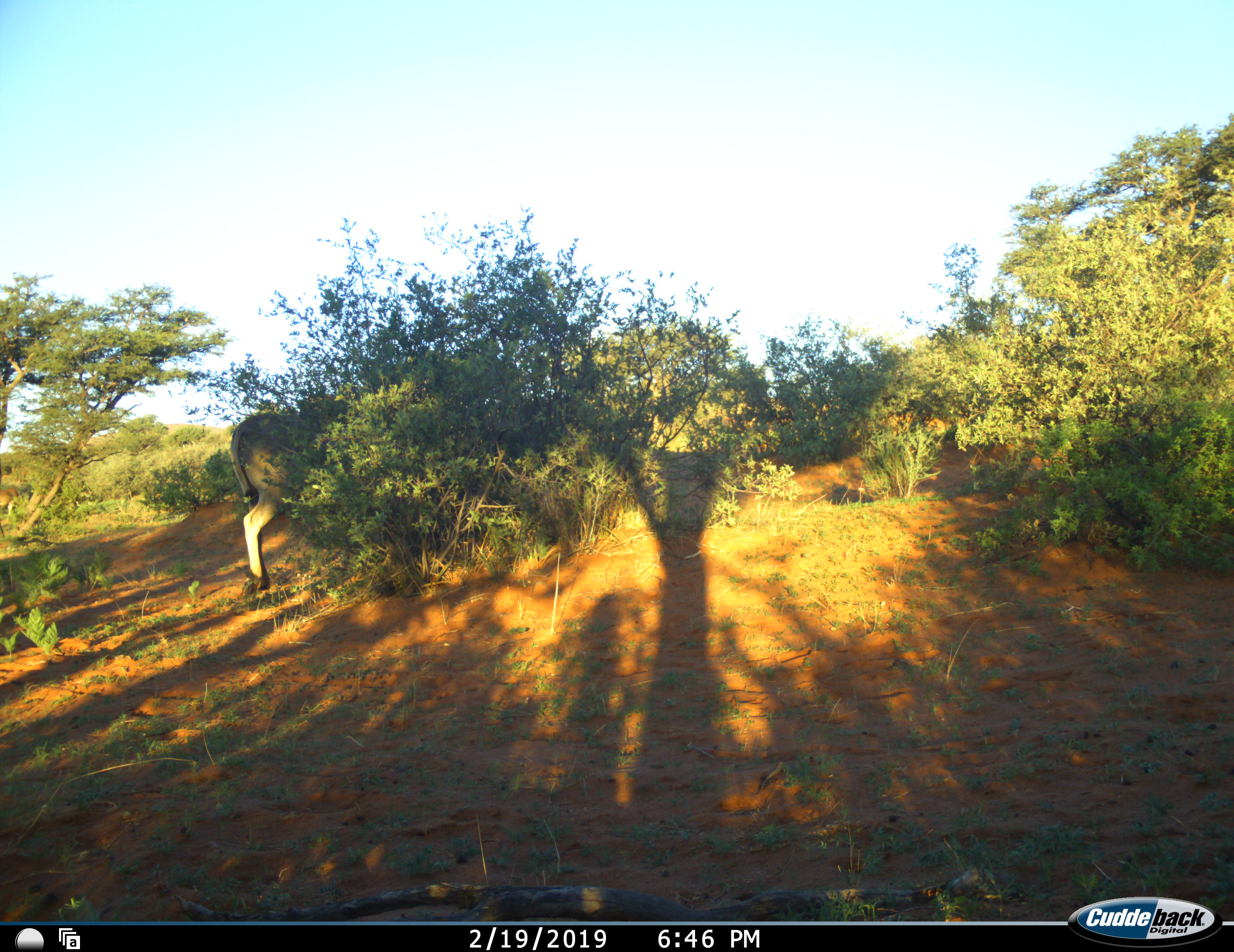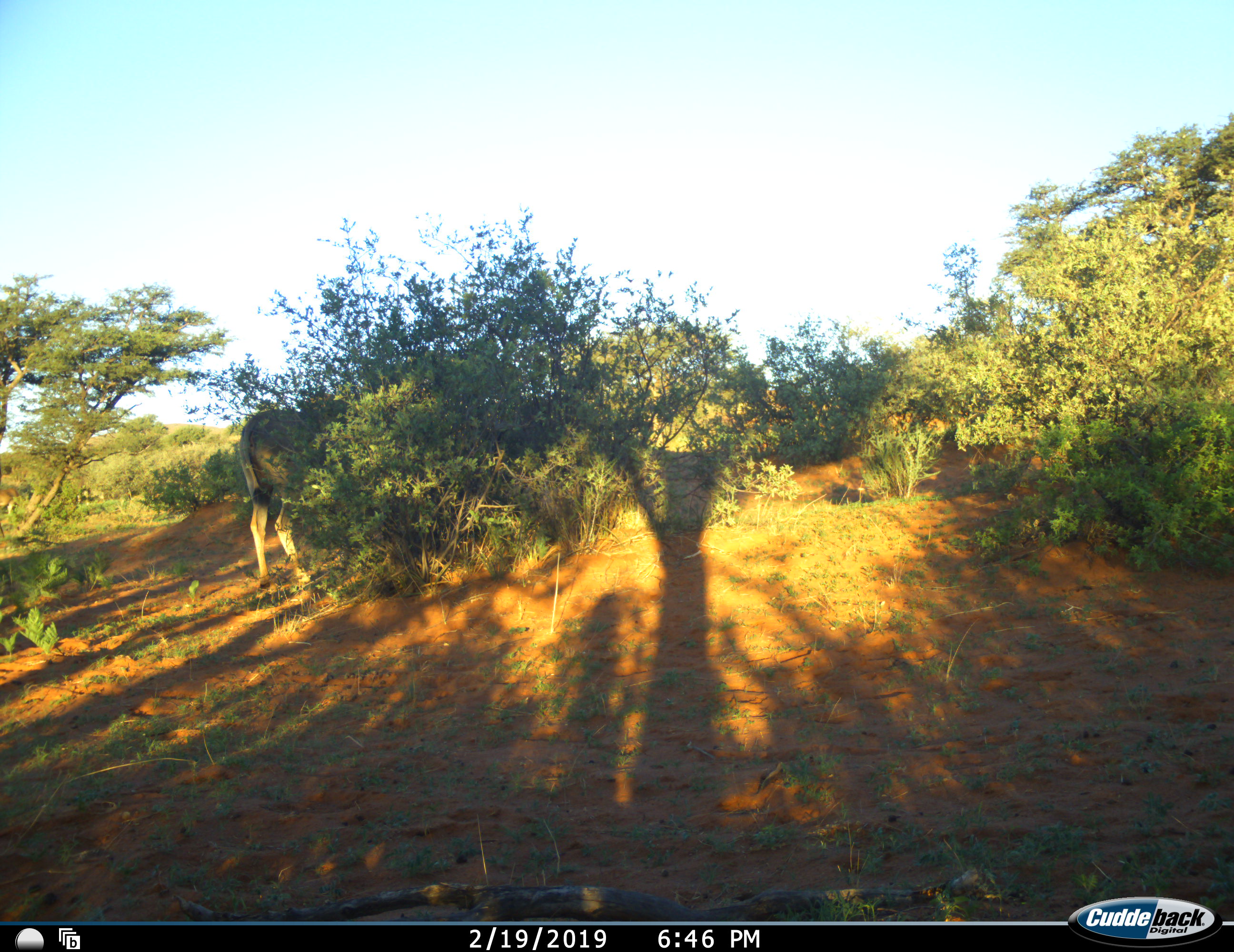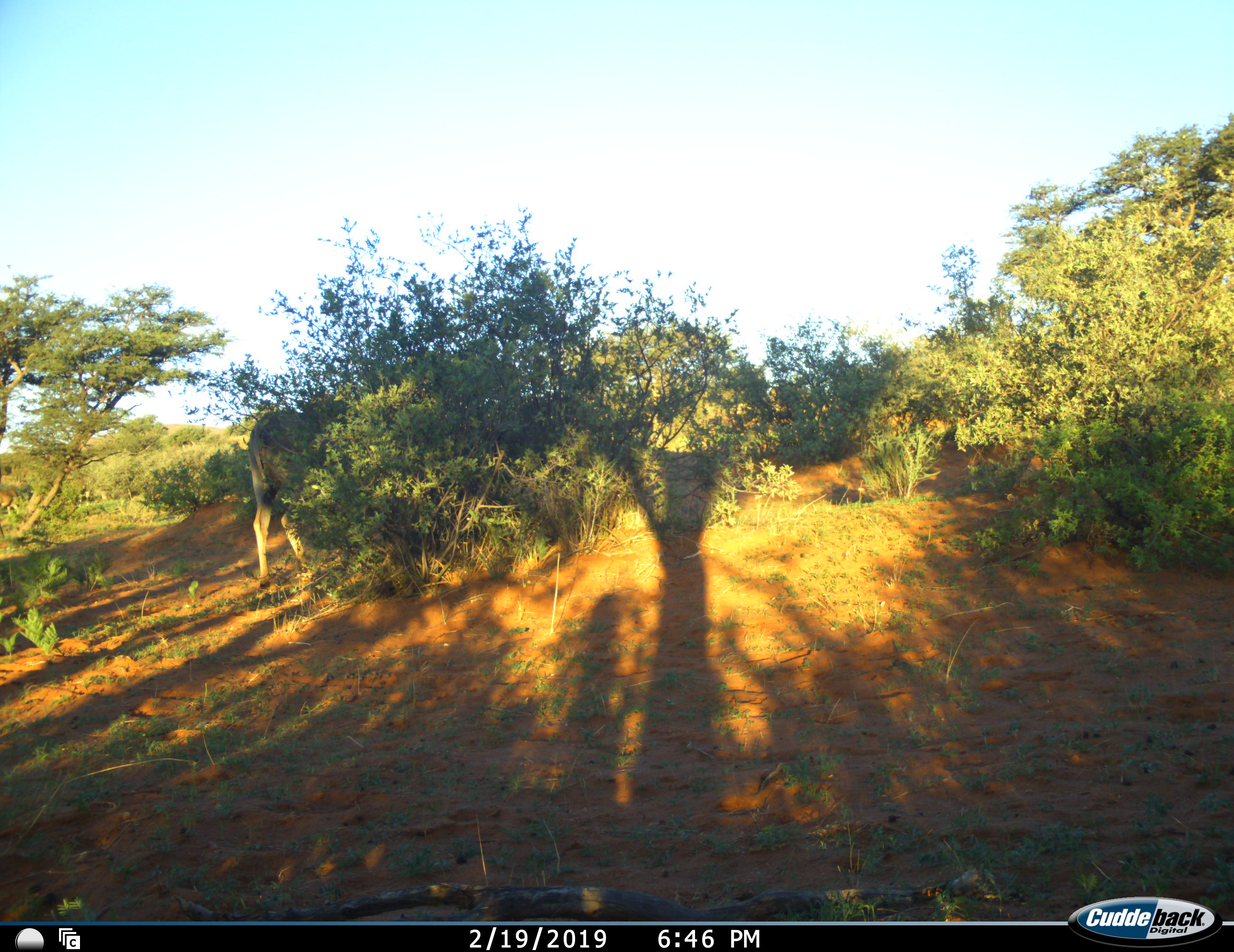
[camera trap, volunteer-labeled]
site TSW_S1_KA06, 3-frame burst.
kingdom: Animalia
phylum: Chordata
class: Mammalia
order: Artiodactyla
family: Bovidae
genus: Tragelaphus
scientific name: Tragelaphus oryx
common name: eland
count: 2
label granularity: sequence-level